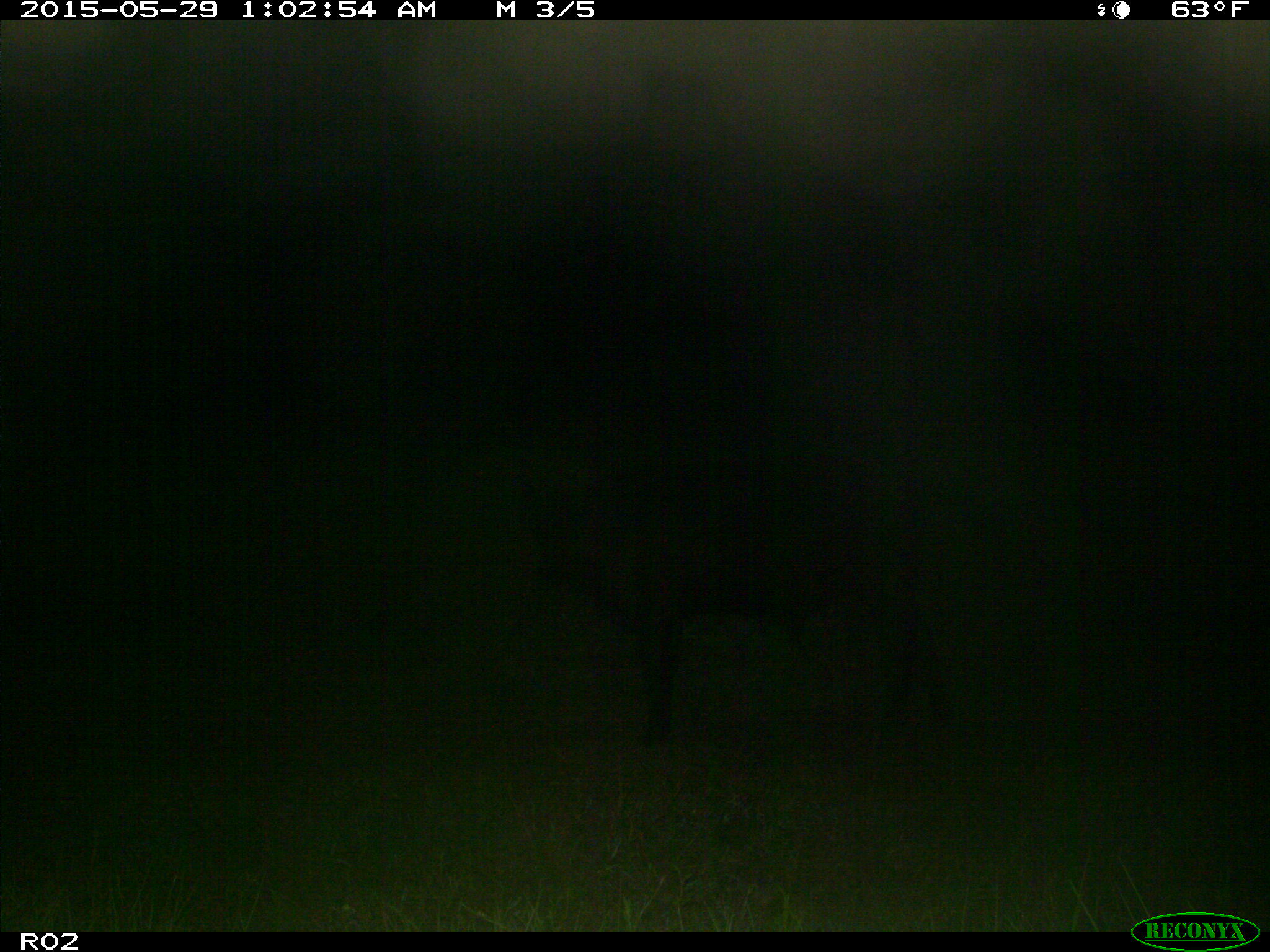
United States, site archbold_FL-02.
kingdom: Animalia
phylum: Chordata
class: Mammalia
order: Artiodactyla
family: Bovidae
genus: Bos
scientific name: Bos taurus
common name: domestic cow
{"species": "Bos taurus (domestic cow)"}